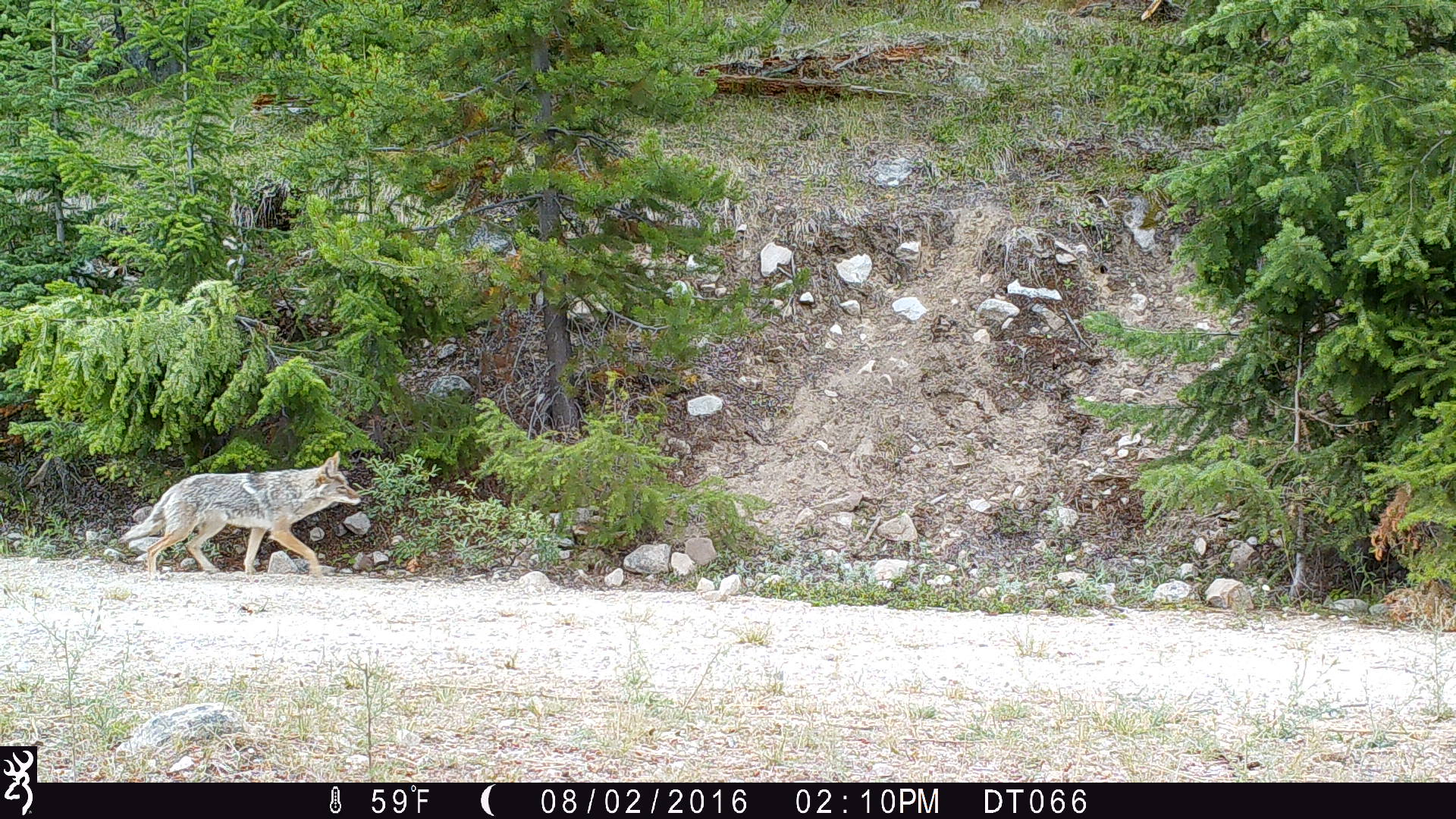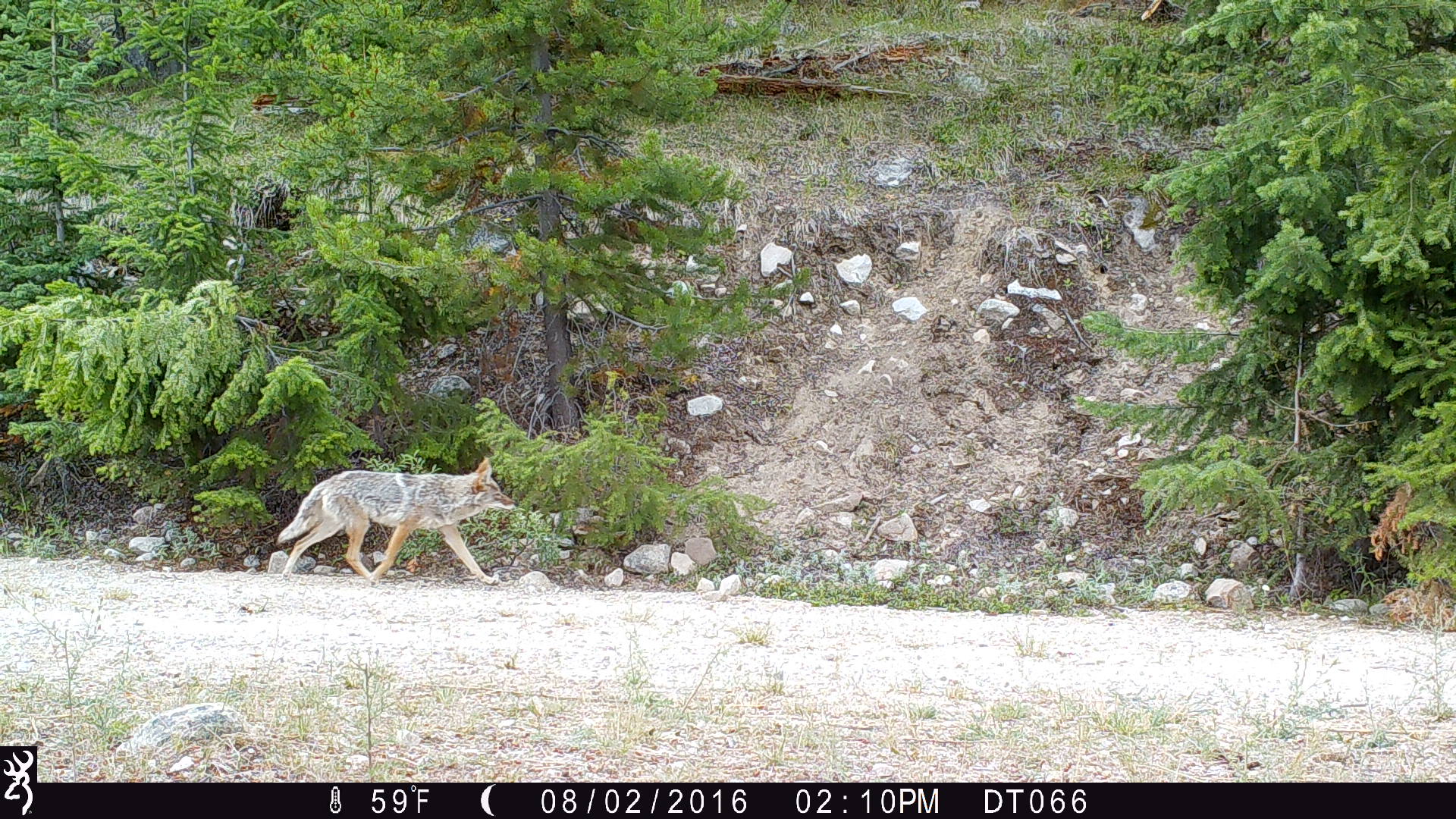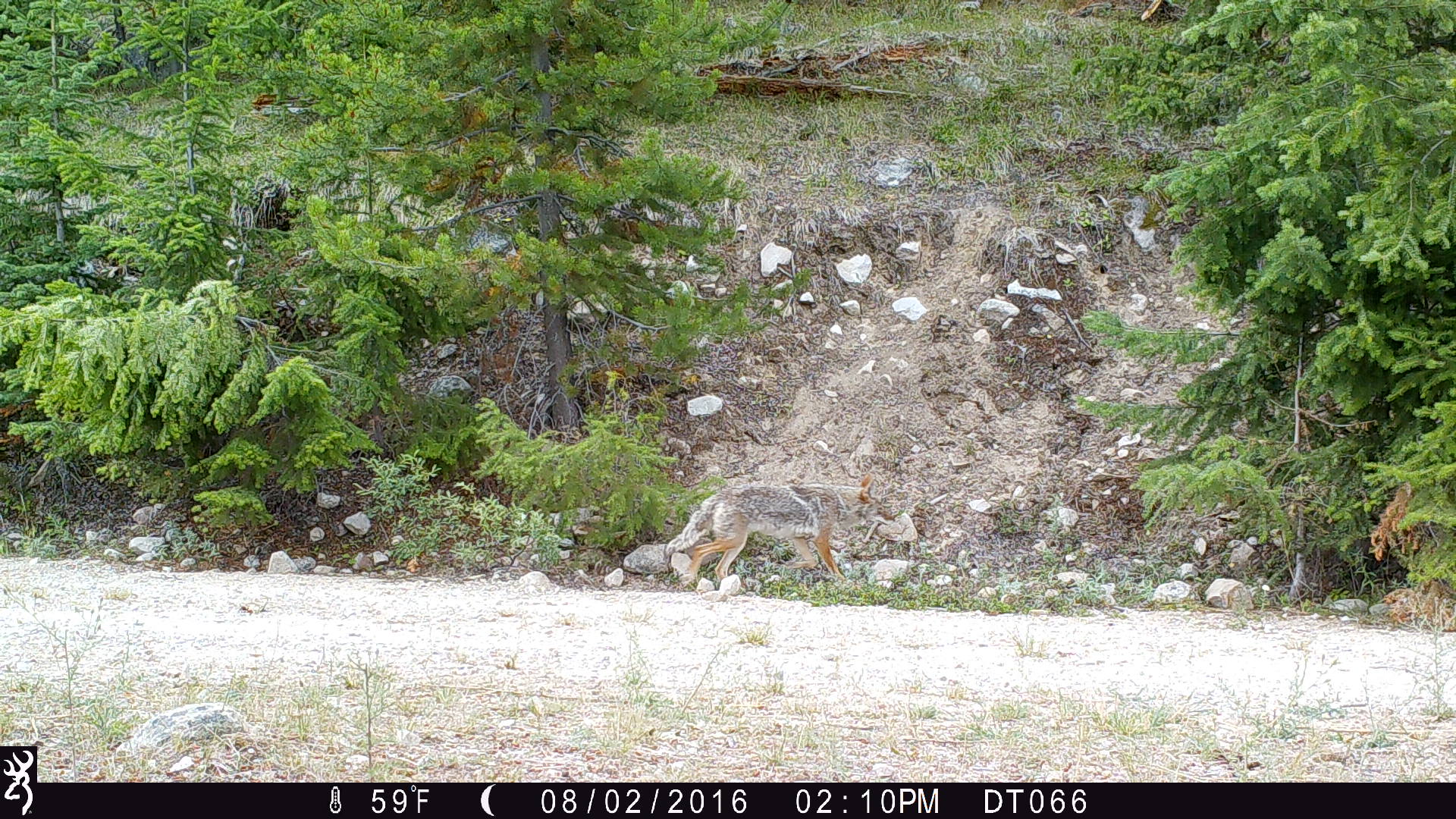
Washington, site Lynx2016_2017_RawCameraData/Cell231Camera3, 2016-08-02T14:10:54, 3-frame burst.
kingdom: Animalia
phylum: Chordata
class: Mammalia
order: Carnivora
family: Canidae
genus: Canis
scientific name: Canis latrans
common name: coyote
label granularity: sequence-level